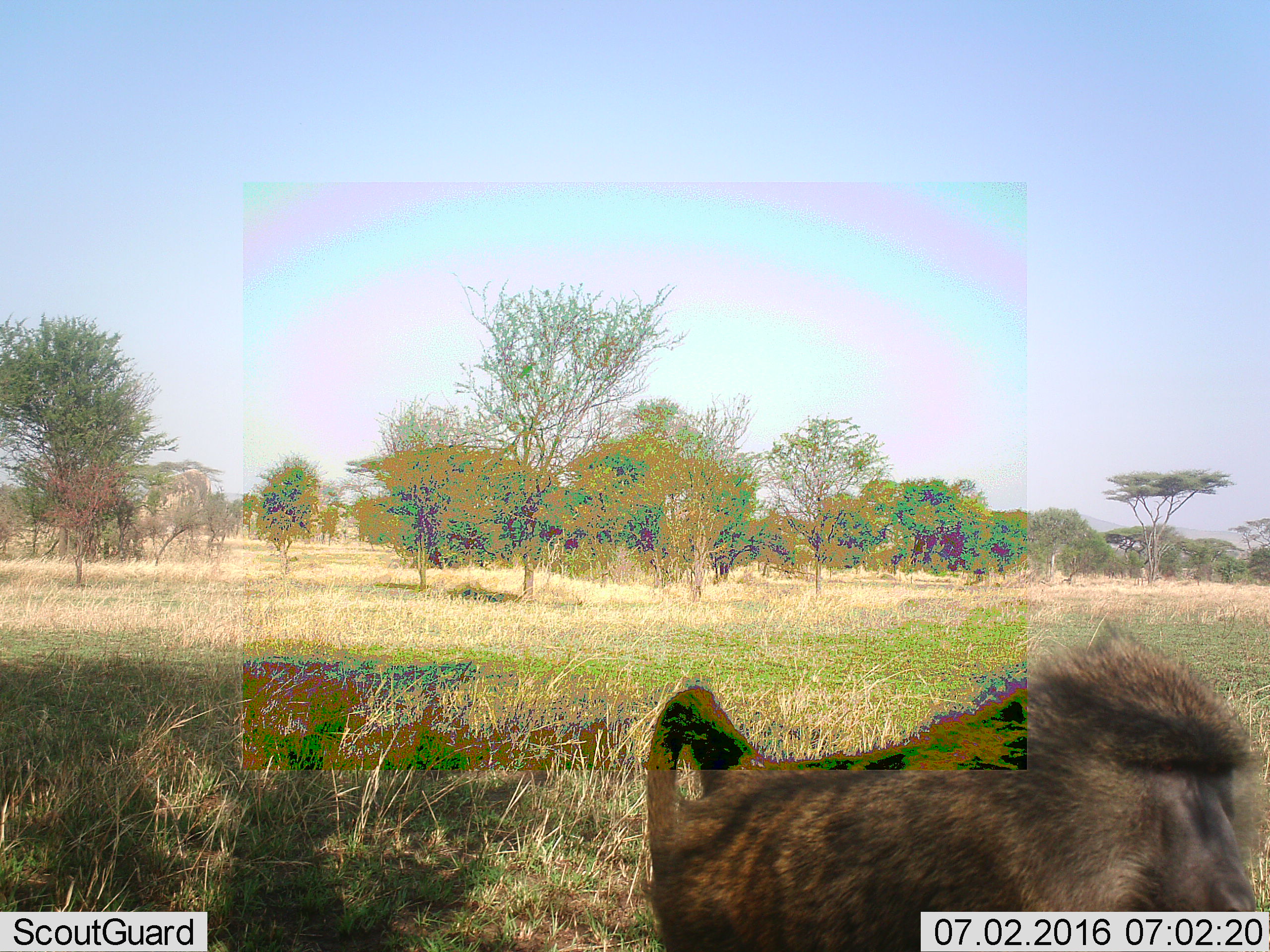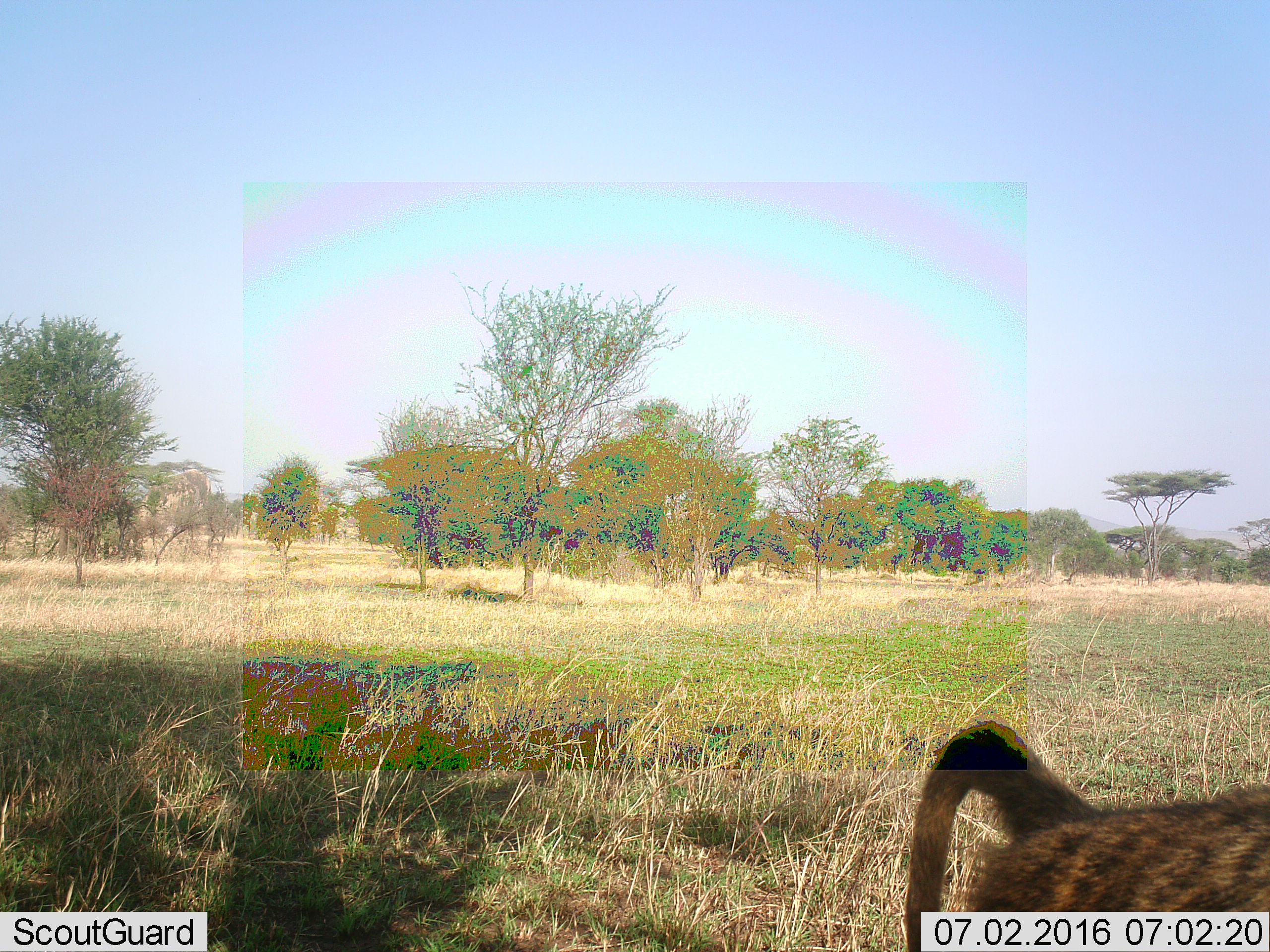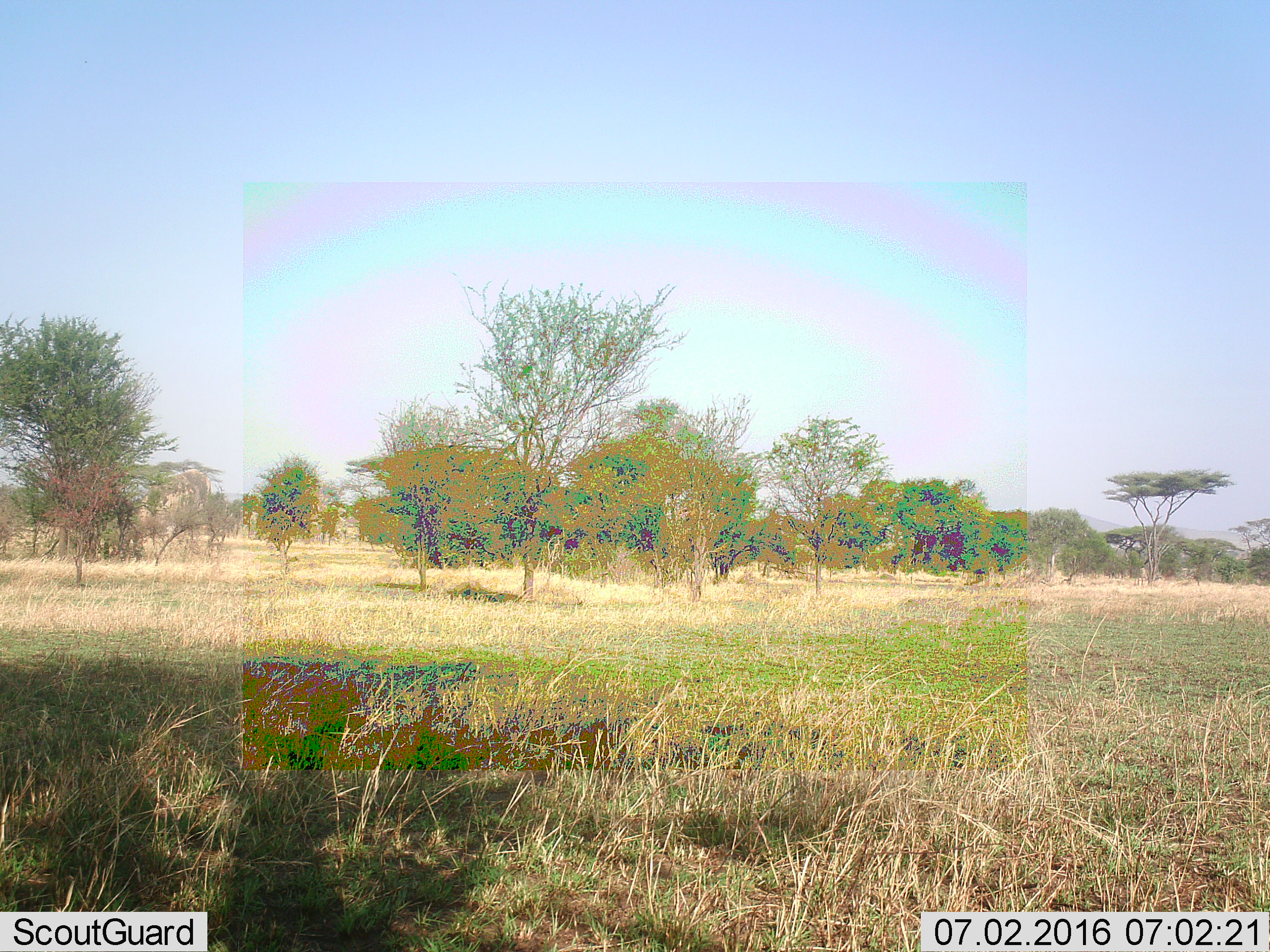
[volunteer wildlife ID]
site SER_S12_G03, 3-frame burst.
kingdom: Animalia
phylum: Chordata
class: Mammalia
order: Primates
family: Cercopithecidae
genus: Papio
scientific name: Papio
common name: baboon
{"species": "baboon (Papio)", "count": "1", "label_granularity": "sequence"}